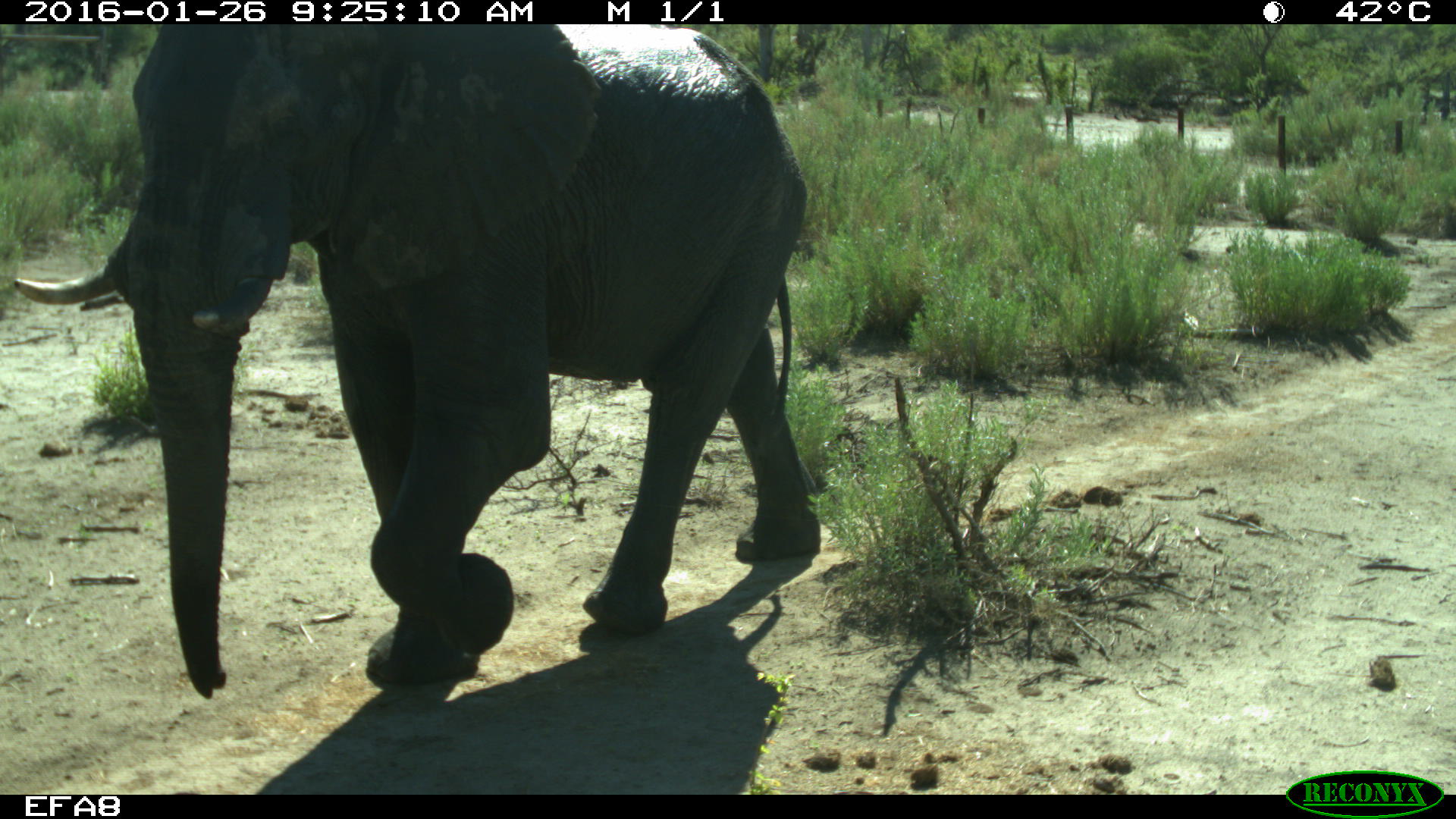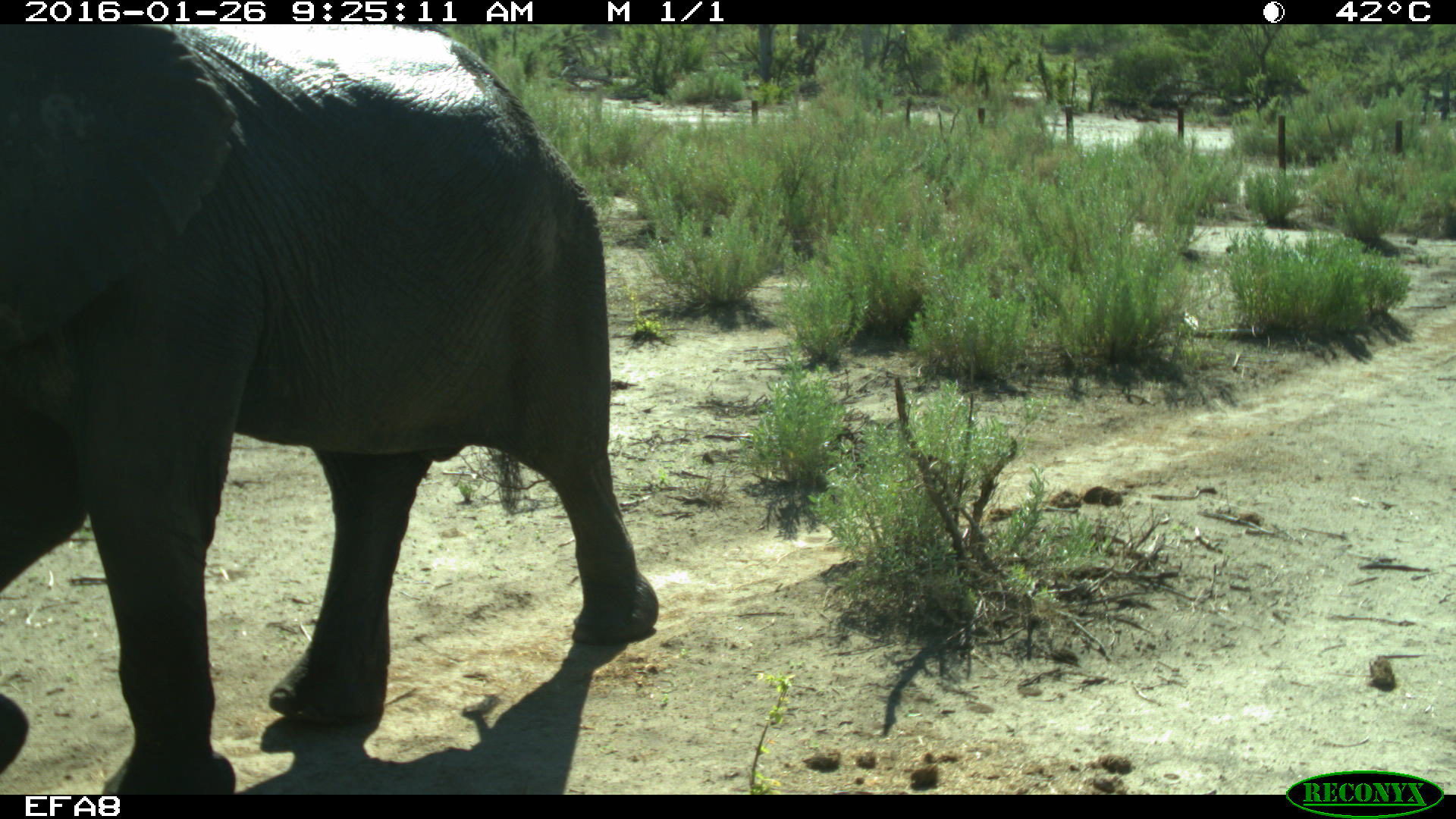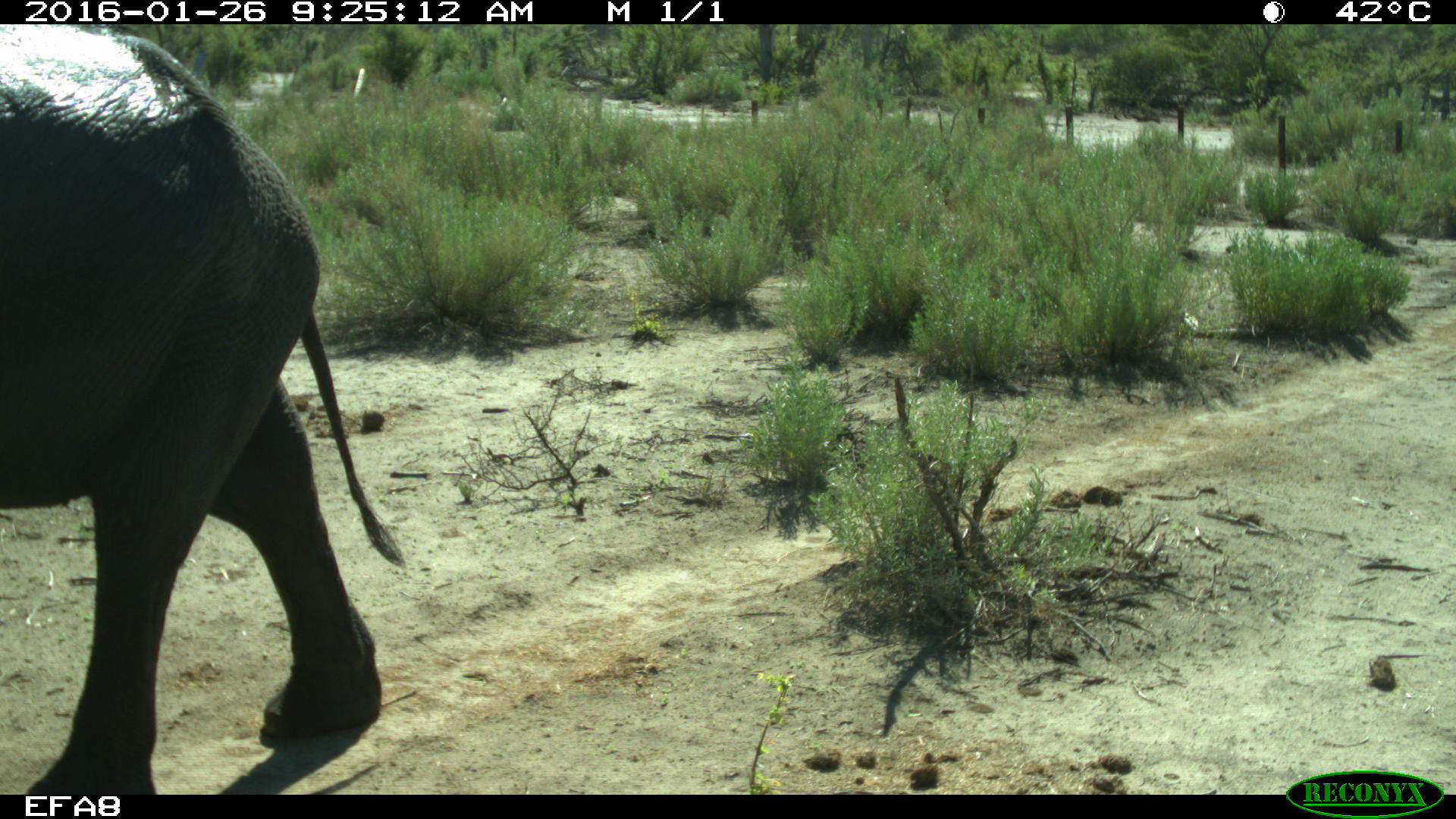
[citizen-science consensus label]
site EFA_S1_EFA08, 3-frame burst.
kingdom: Animalia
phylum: Chordata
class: Mammalia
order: Proboscidea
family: Elephantidae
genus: Loxodonta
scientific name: Loxodonta africana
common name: african bush elephant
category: elephant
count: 1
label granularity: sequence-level